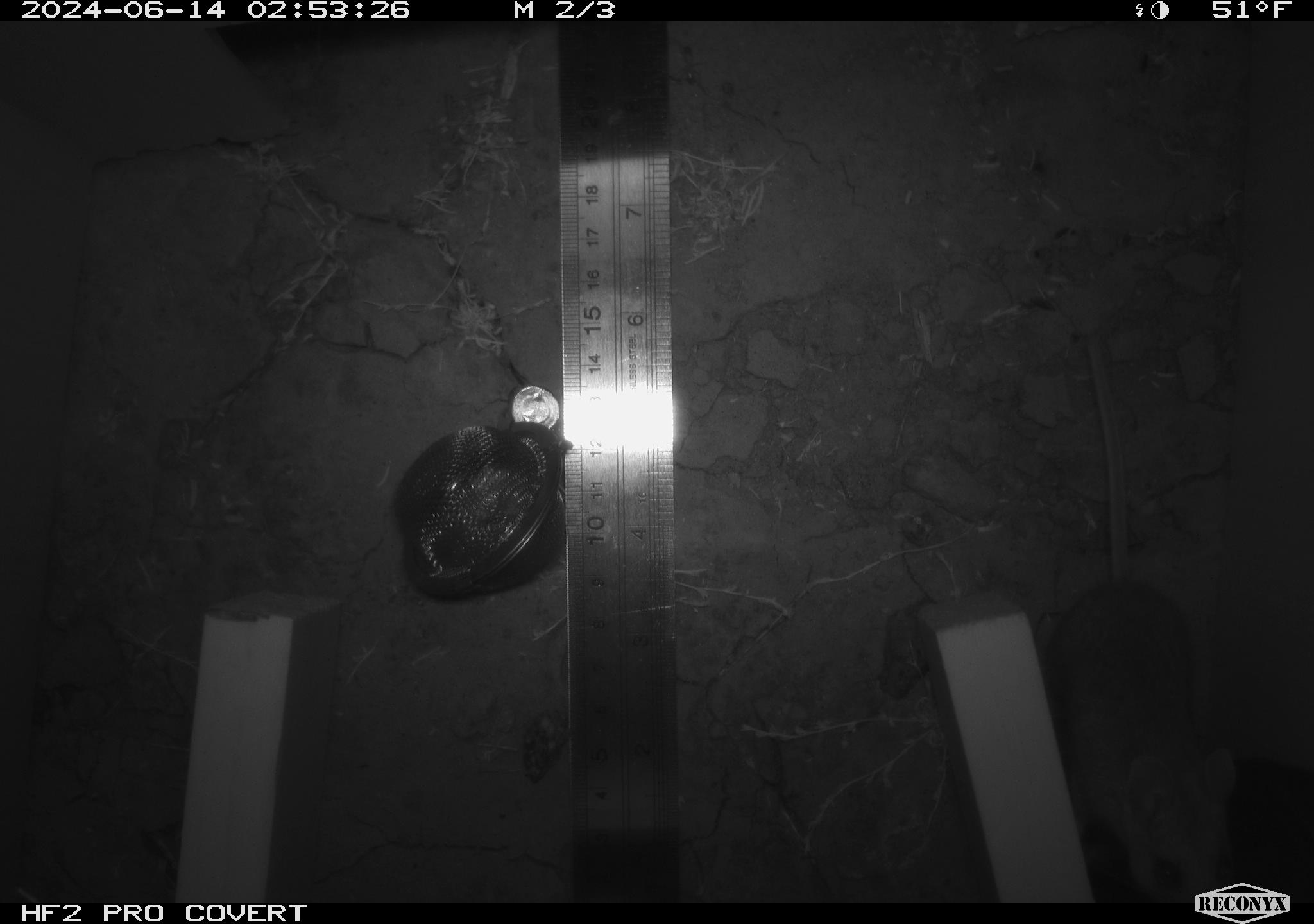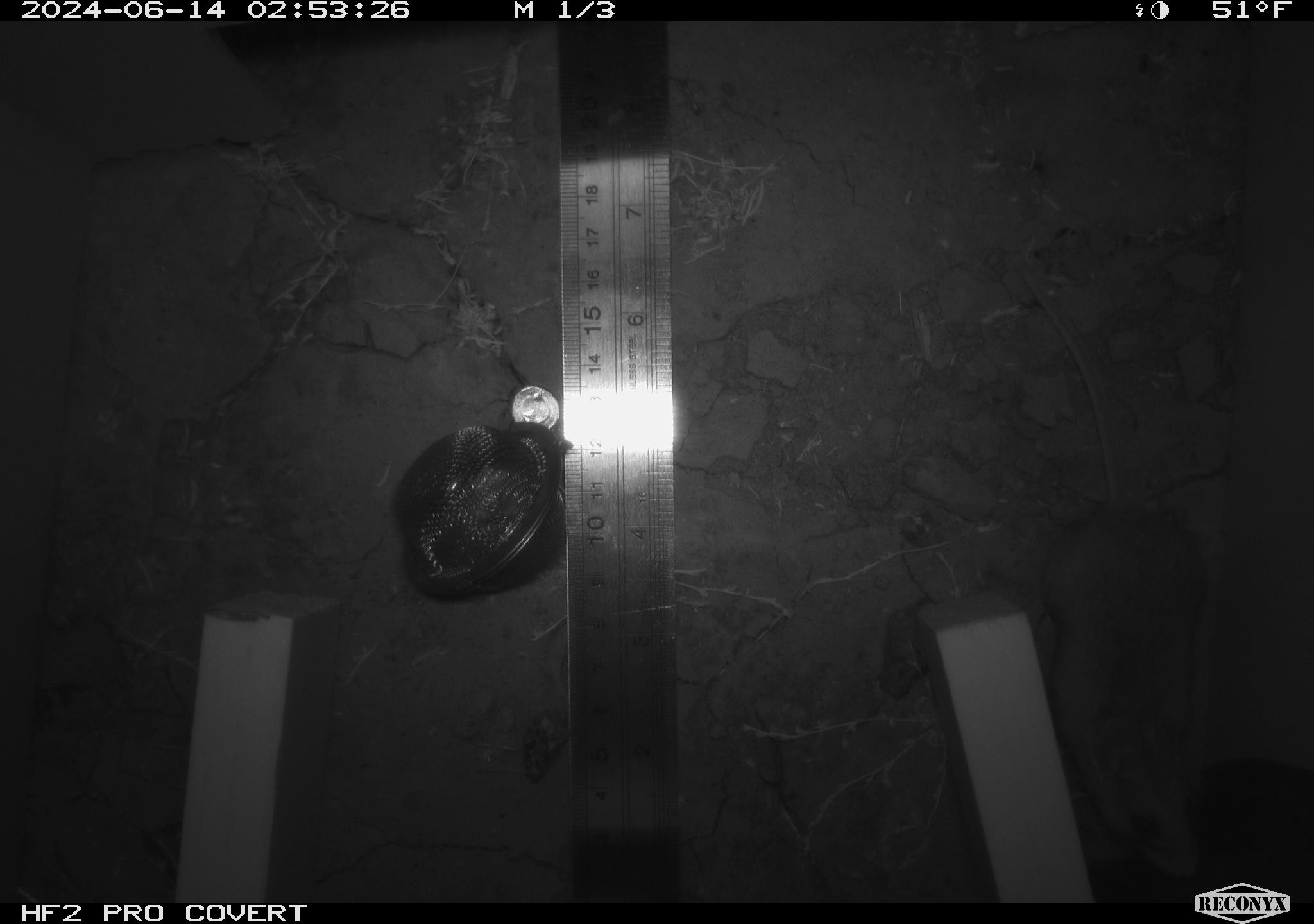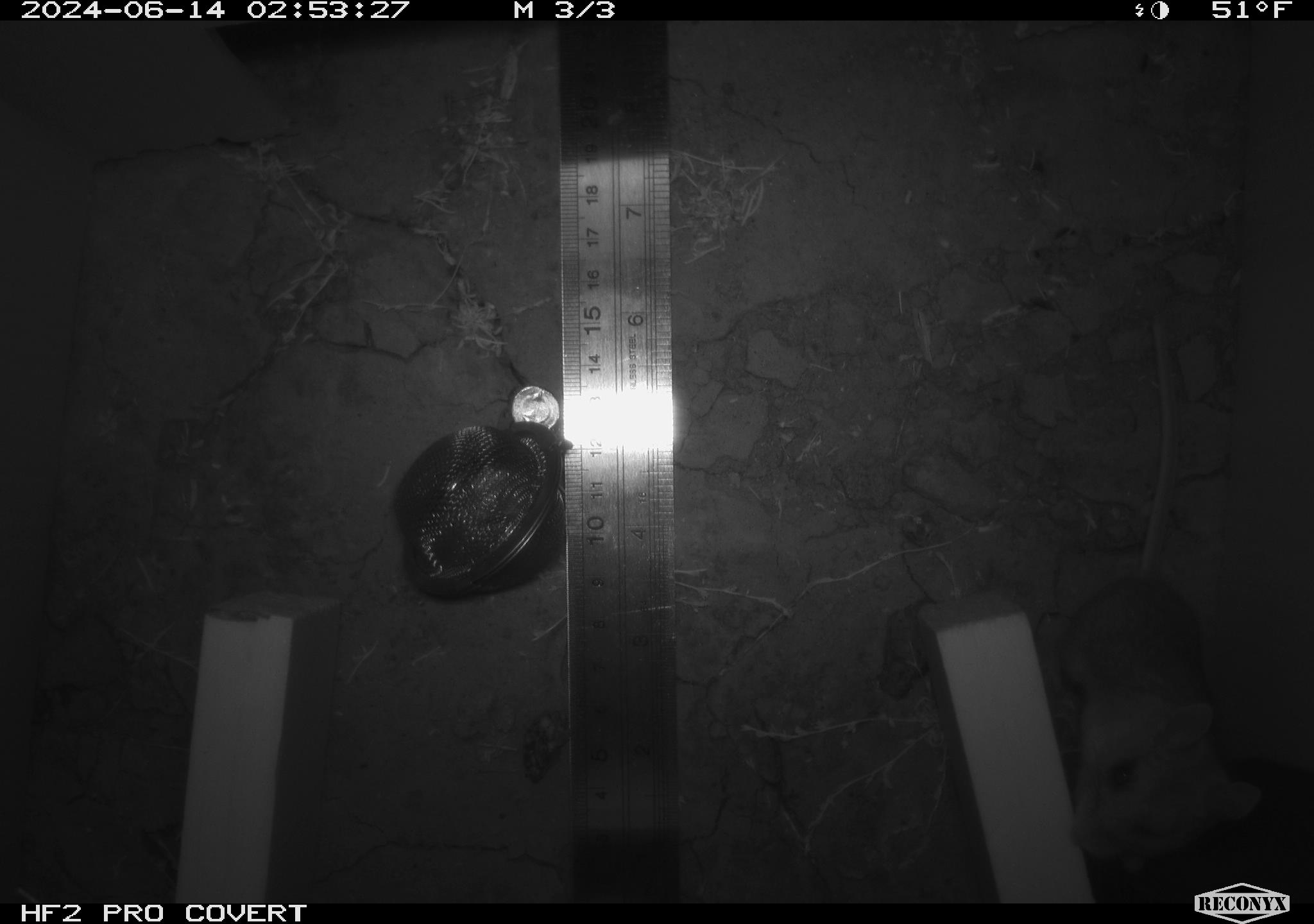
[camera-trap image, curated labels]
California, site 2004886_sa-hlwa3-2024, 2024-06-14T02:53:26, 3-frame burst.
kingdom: Animalia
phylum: Chordata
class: Mammalia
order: Rodentia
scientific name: Rodentia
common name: mouse species